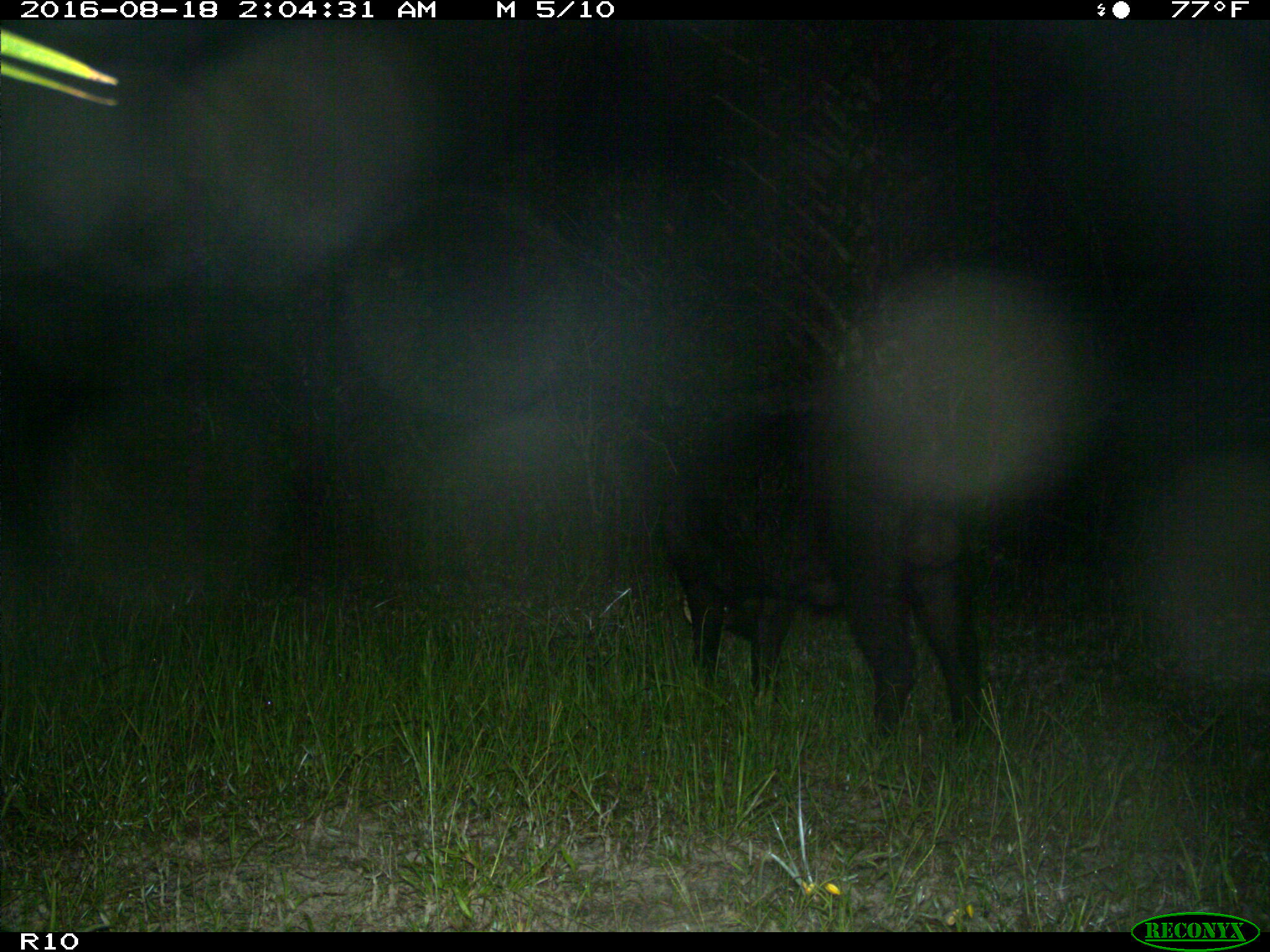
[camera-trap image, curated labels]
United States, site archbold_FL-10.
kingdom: Animalia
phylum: Chordata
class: Mammalia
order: Artiodactyla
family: Suidae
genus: Sus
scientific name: Sus scrofa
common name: wild boar